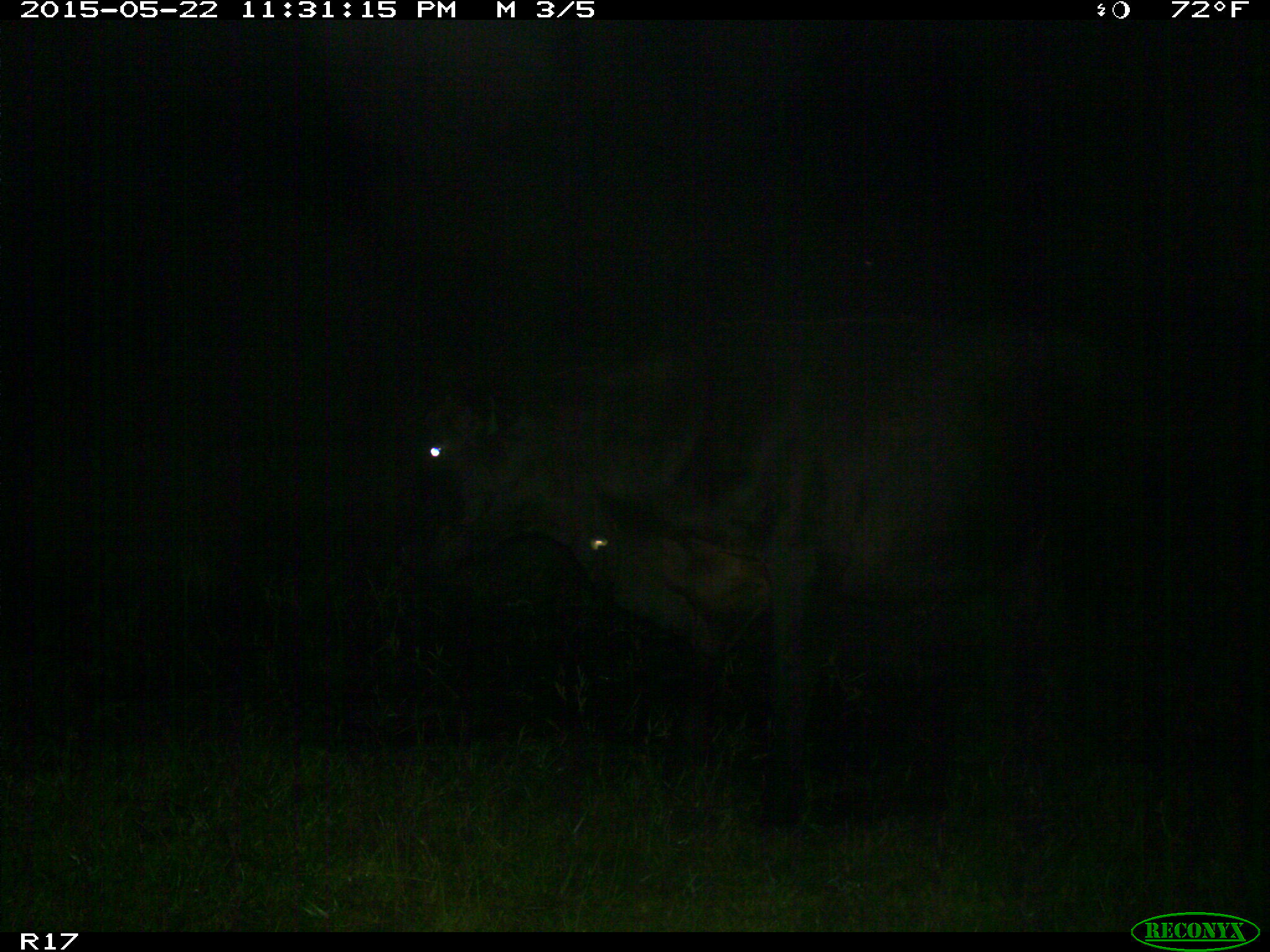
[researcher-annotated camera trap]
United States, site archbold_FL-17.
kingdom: Animalia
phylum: Chordata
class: Mammalia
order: Artiodactyla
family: Bovidae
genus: Bos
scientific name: Bos taurus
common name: domestic cow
Bos taurus (domestic cow).